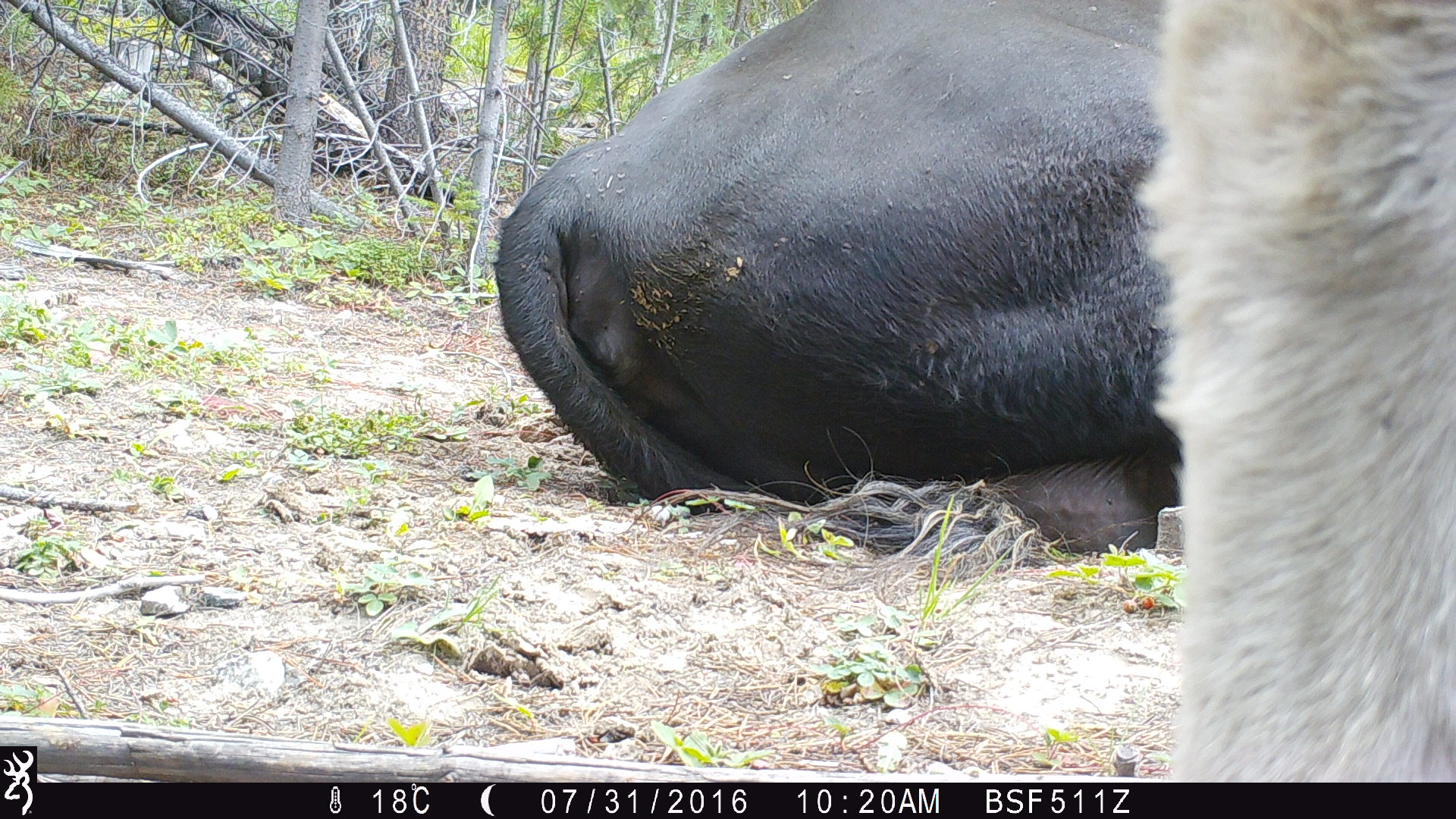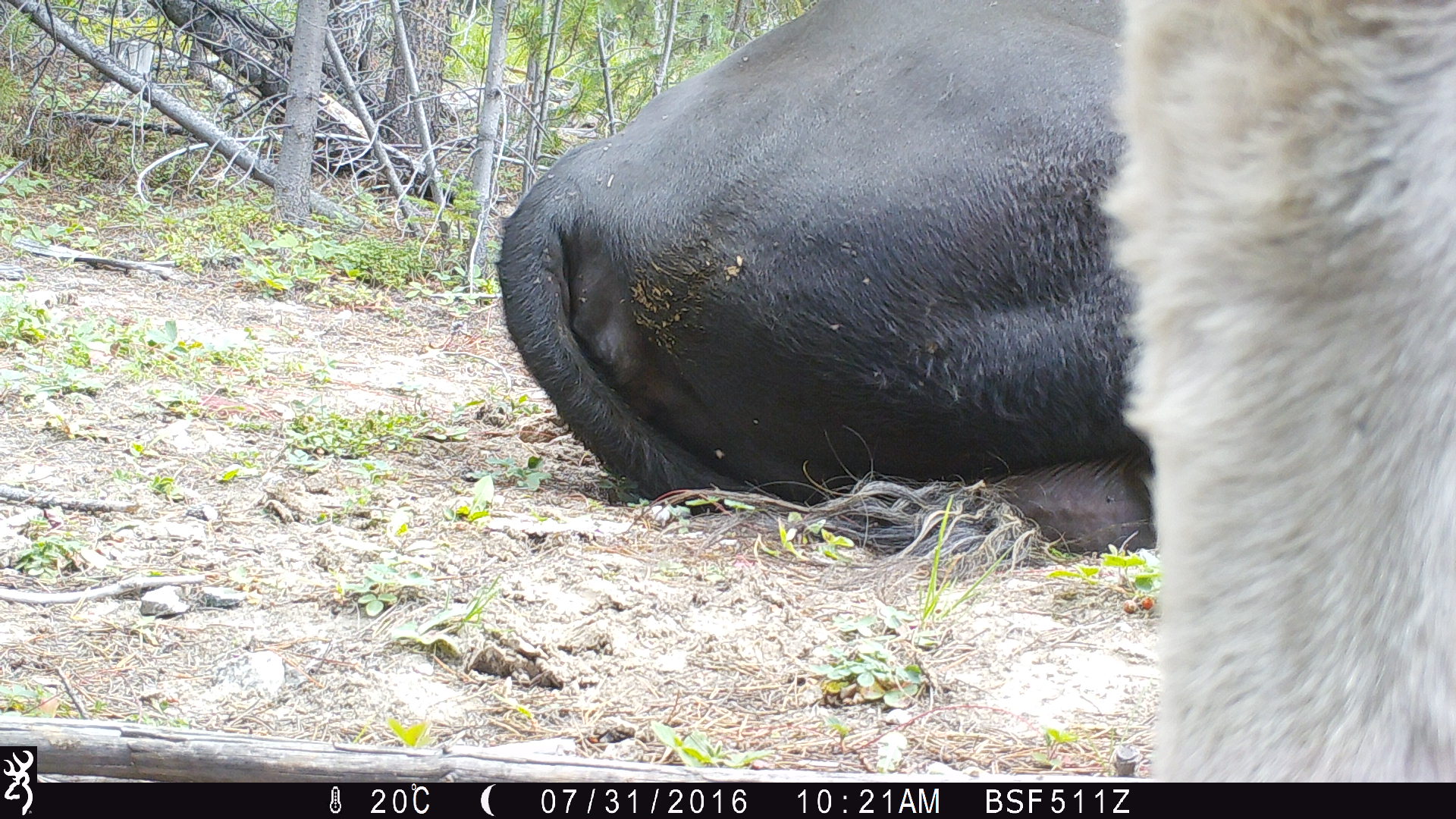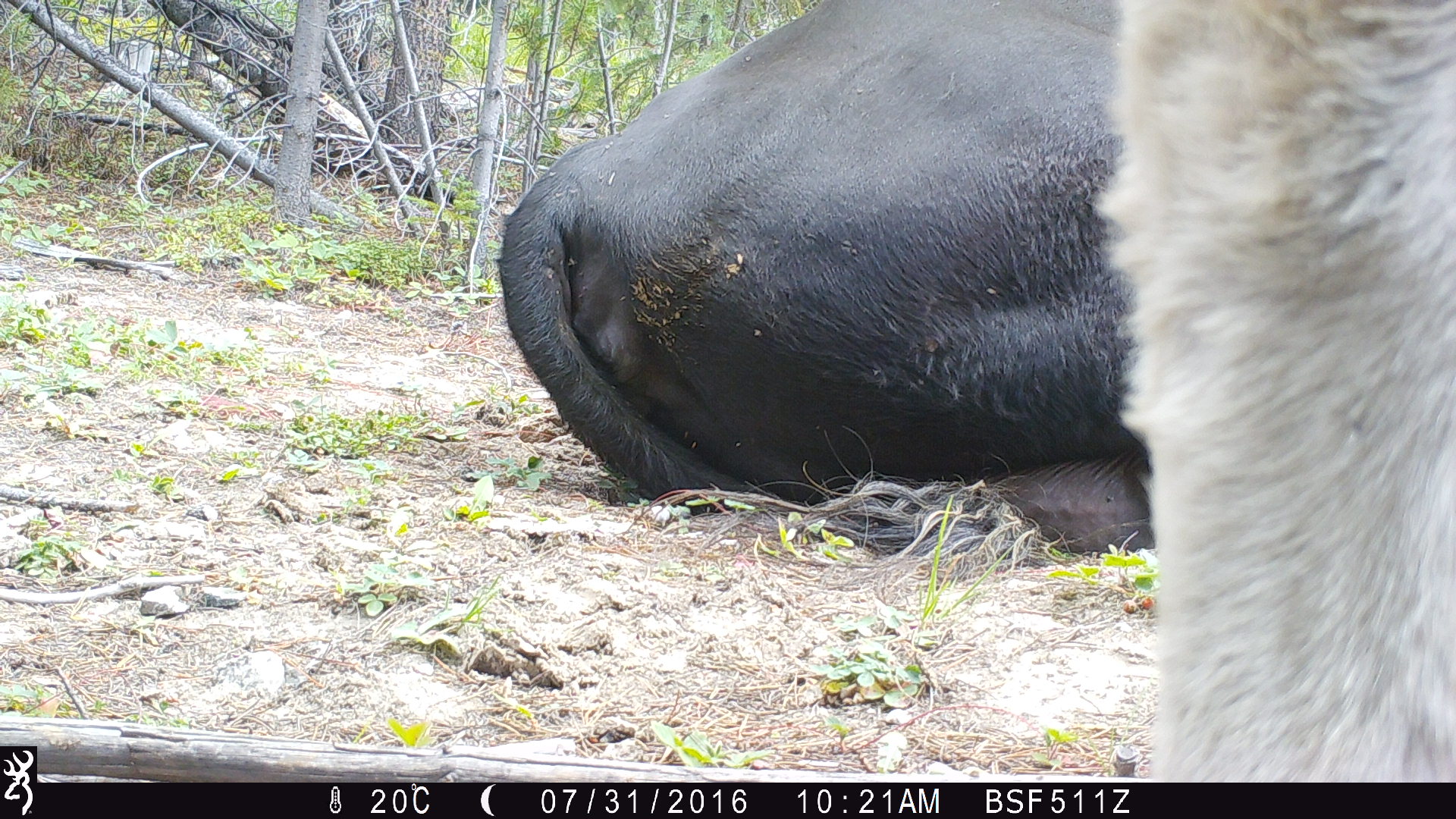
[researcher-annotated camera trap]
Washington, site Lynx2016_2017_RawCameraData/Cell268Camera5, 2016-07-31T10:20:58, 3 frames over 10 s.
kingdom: Animalia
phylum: Chordata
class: Mammalia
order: Artiodactyla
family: Bovidae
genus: Bos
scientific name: Bos taurus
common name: domestic cattle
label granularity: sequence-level